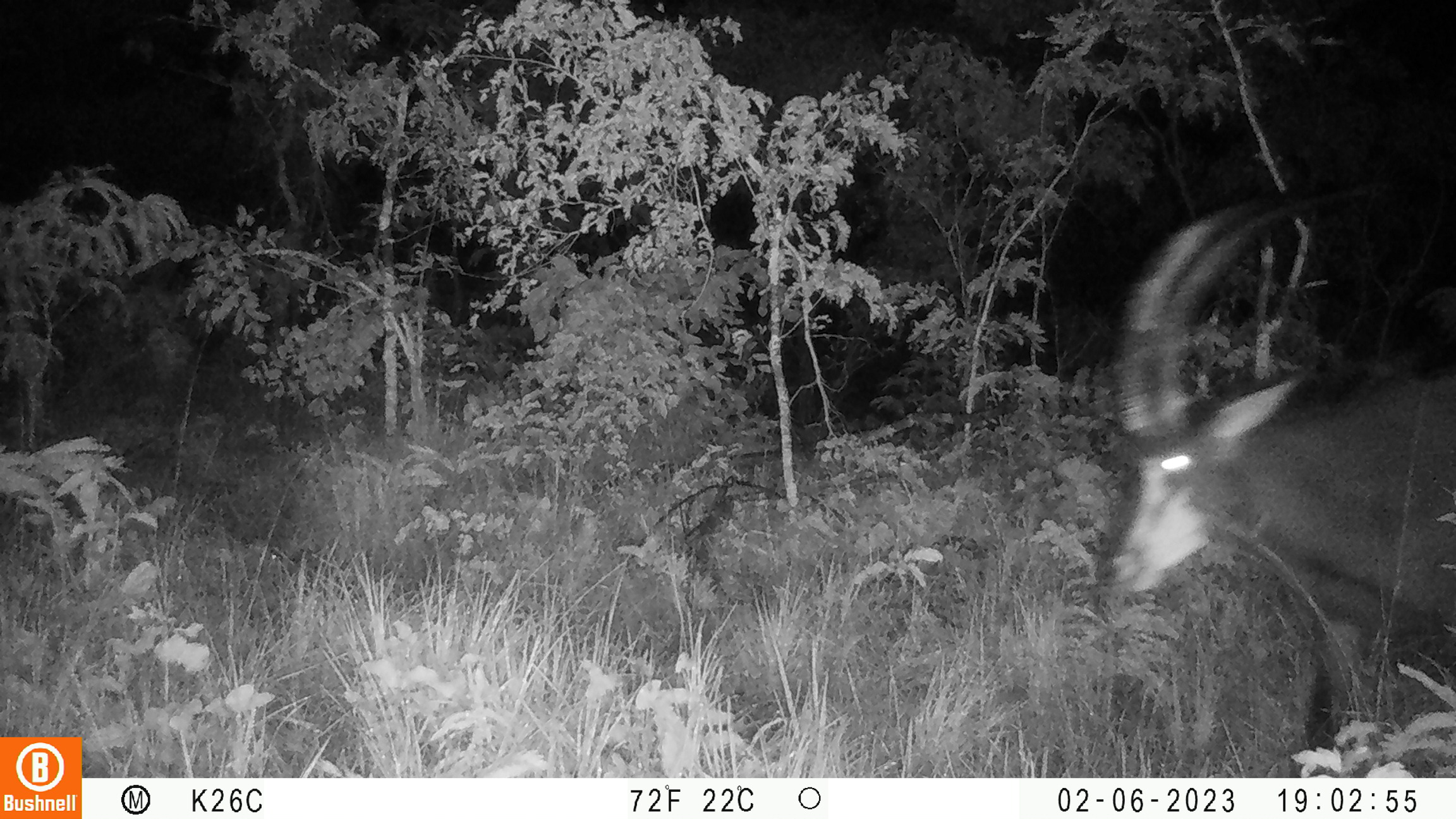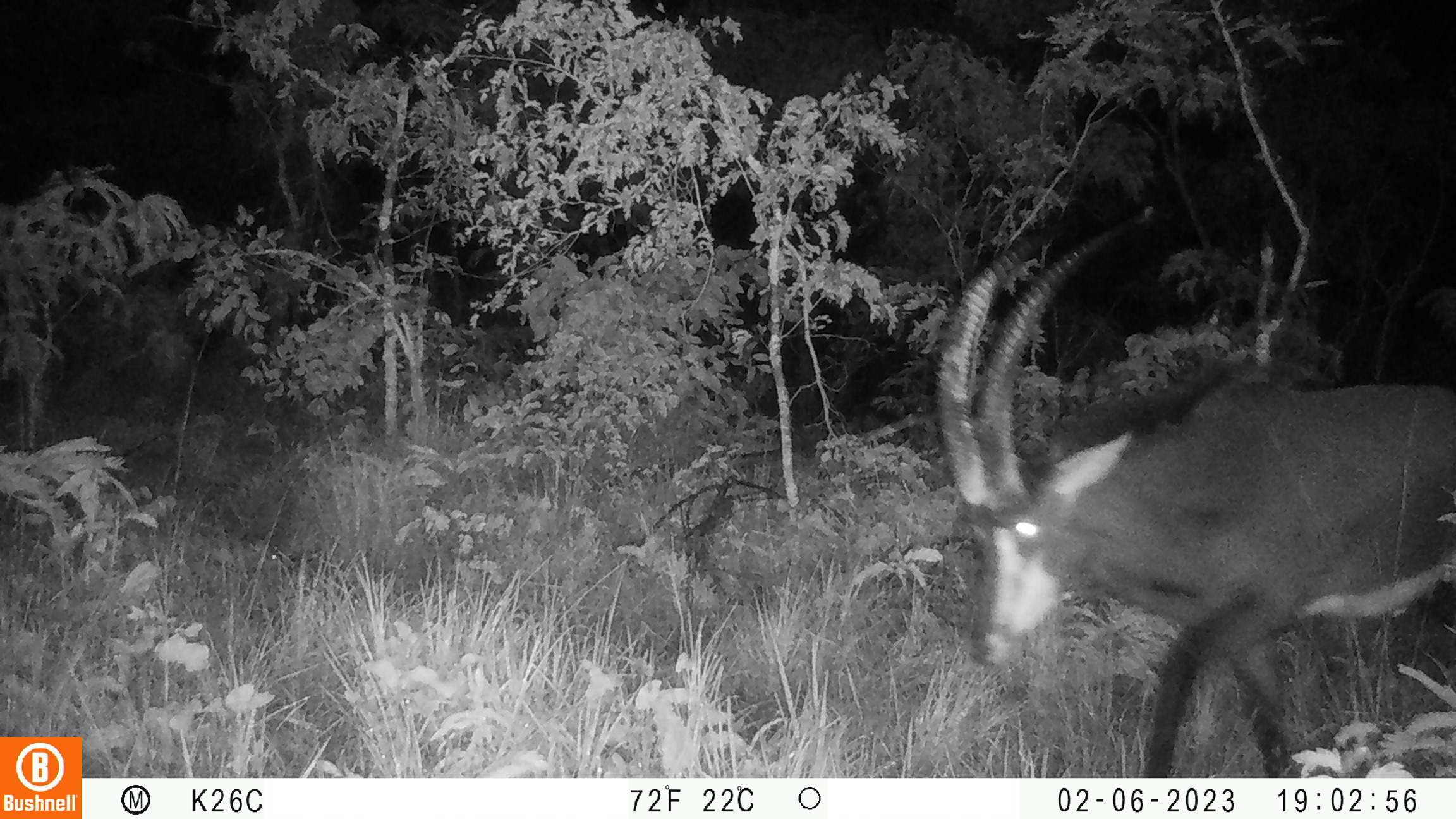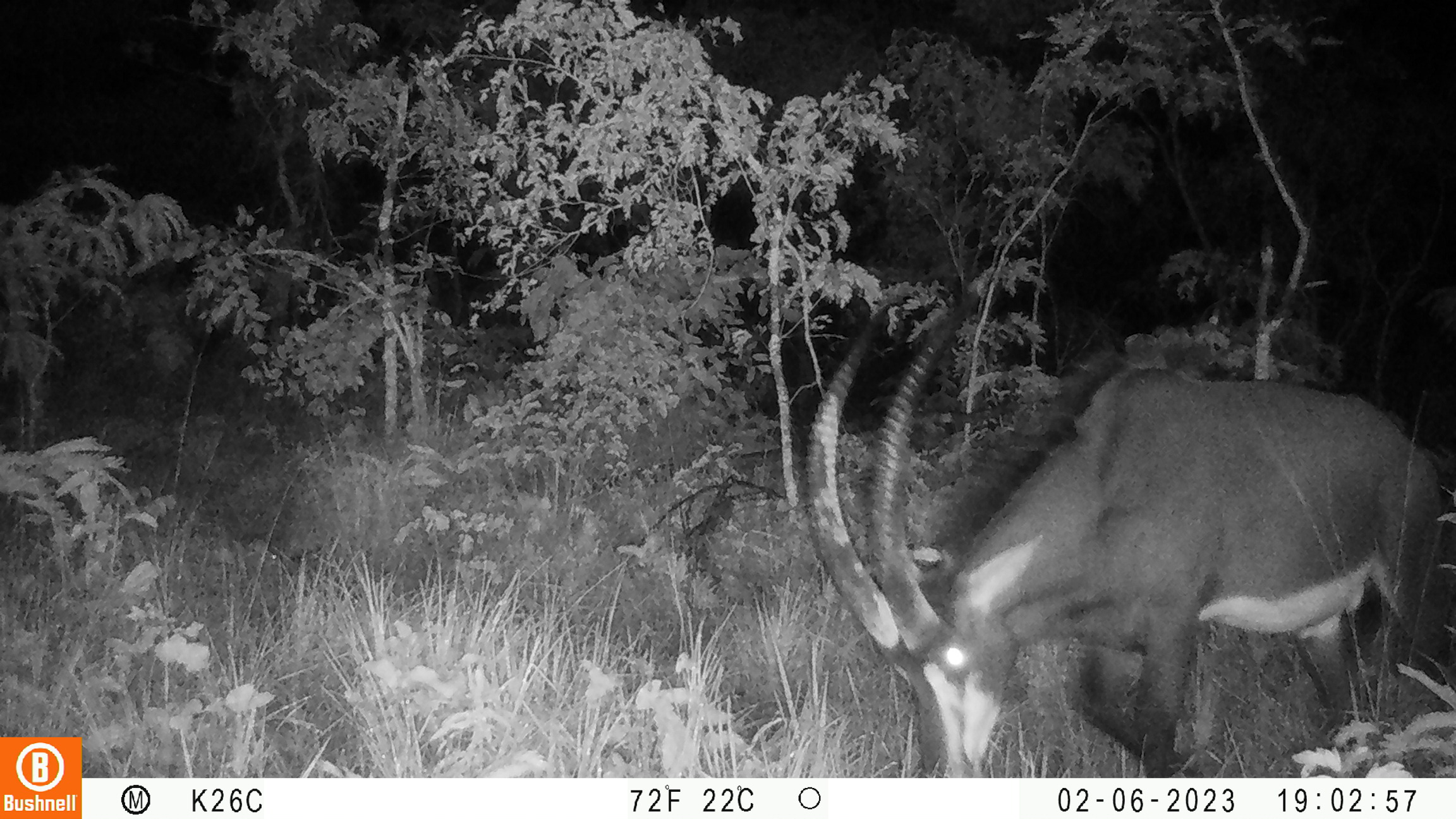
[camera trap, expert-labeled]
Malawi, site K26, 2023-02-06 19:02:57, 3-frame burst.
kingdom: Animalia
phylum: Chordata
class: Mammalia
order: Artiodactyla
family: Bovidae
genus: Hippotragus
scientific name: Hippotragus niger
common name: sable antelope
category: sable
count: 1